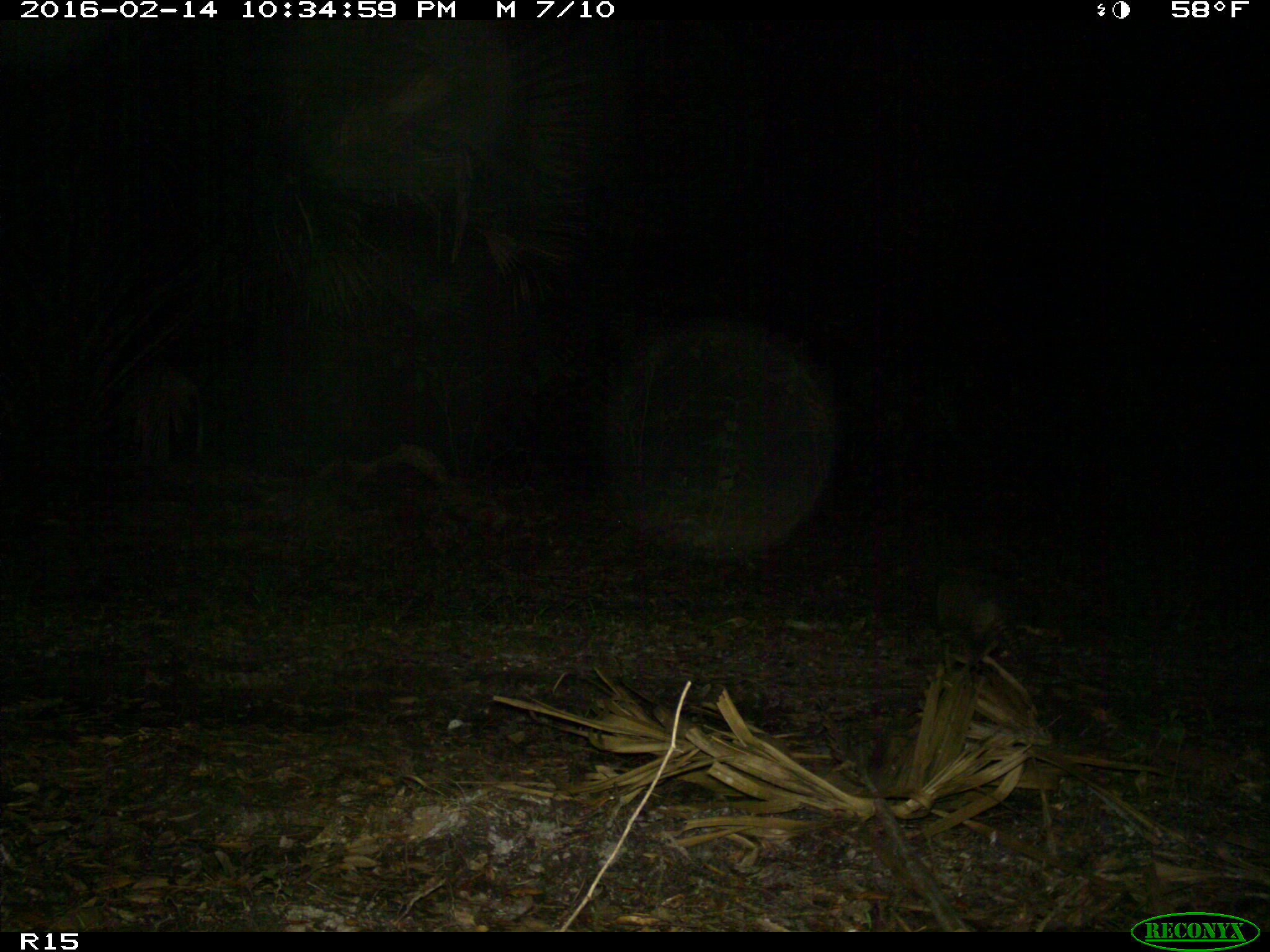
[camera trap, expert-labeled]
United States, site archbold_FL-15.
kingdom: Animalia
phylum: Chordata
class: Mammalia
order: Cingulata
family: Dasypodidae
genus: Dasypus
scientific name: Dasypus novemcinctus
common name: nine-banded armadillo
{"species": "Dasypus novemcinctus (nine-banded armadillo)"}